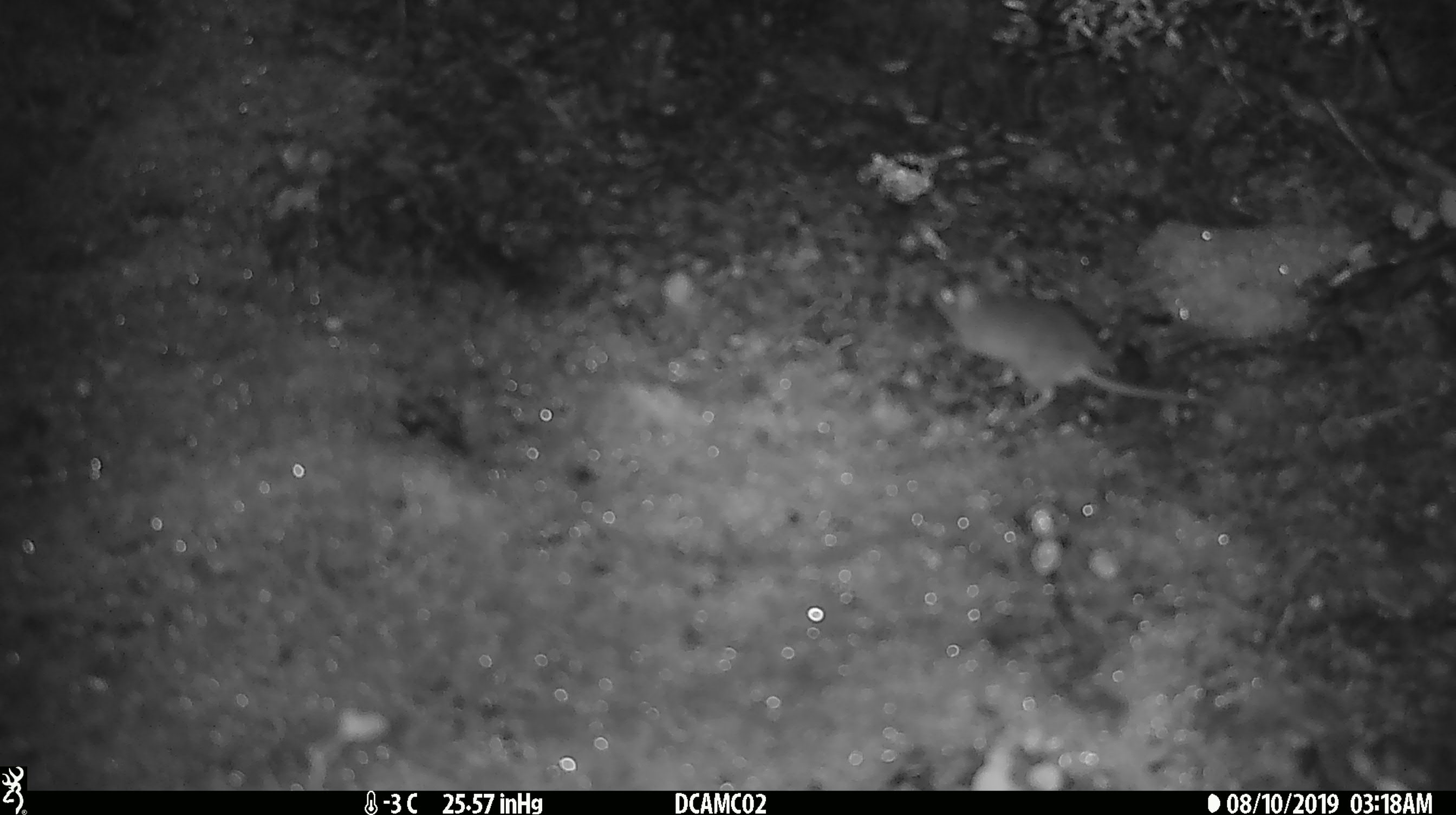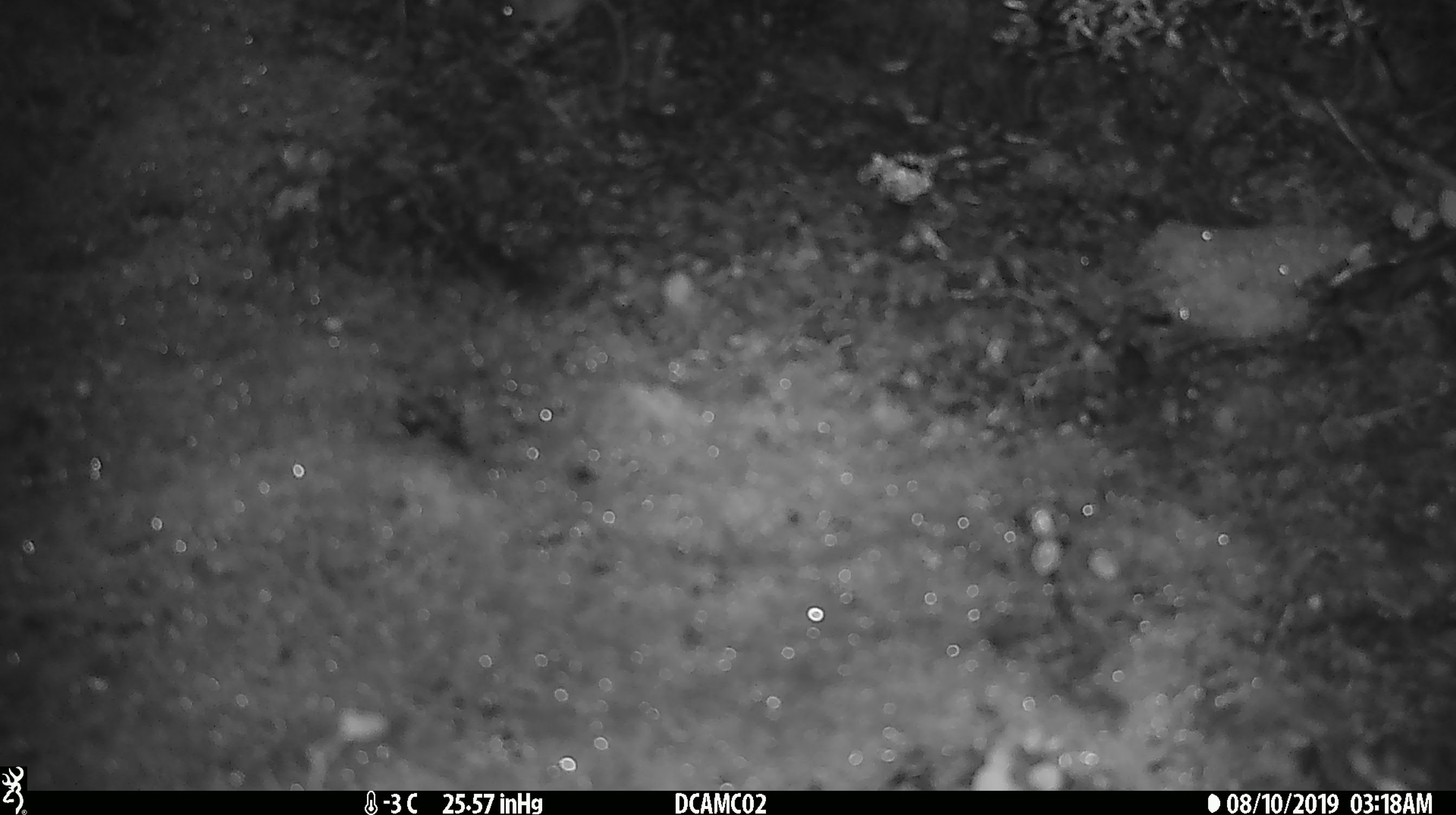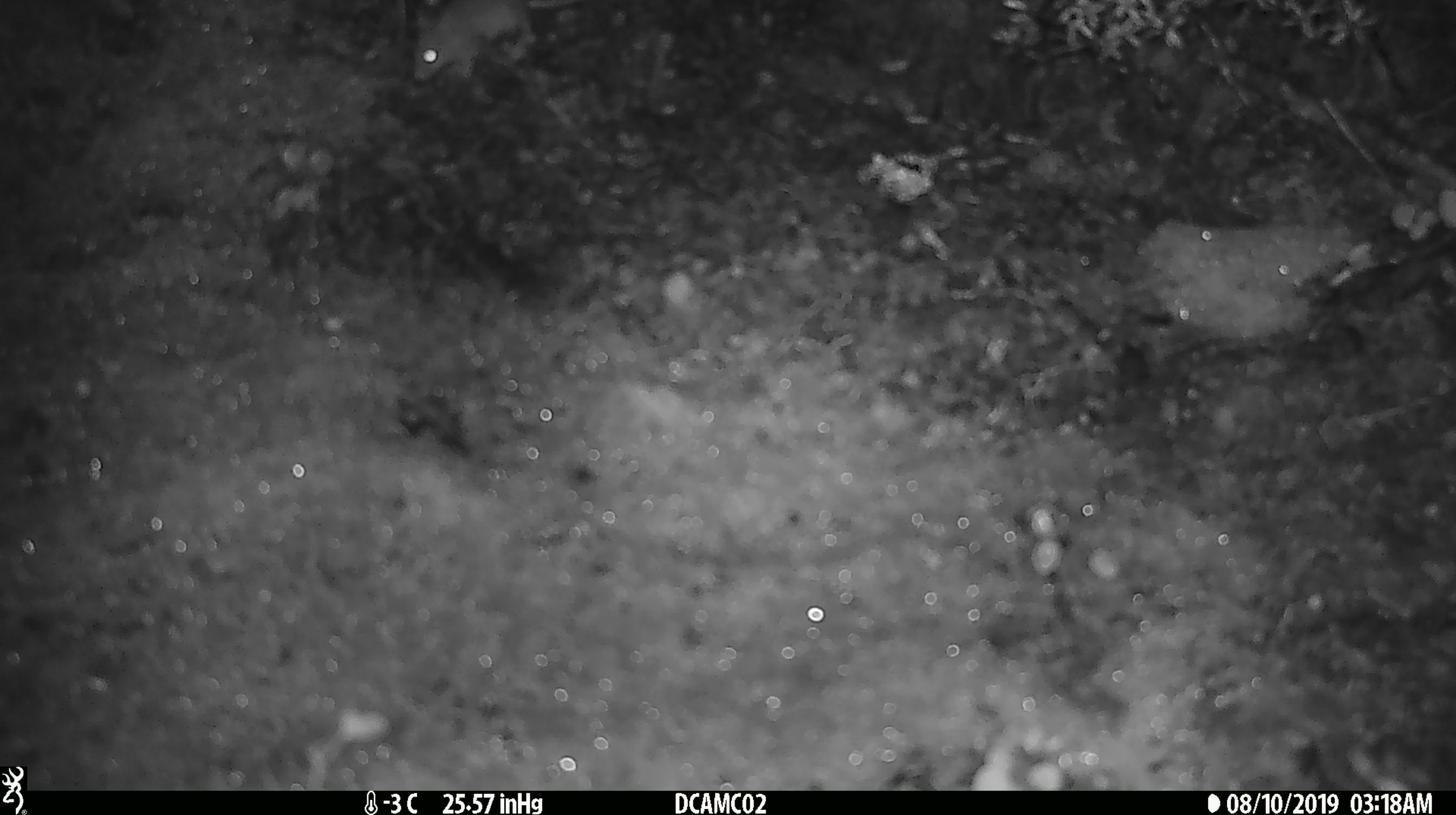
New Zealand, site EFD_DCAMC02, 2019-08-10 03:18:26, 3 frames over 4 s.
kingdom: Animalia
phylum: Chordata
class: Mammalia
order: Rodentia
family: Muridae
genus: Mus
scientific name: Mus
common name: mouse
Mouse (Mus).